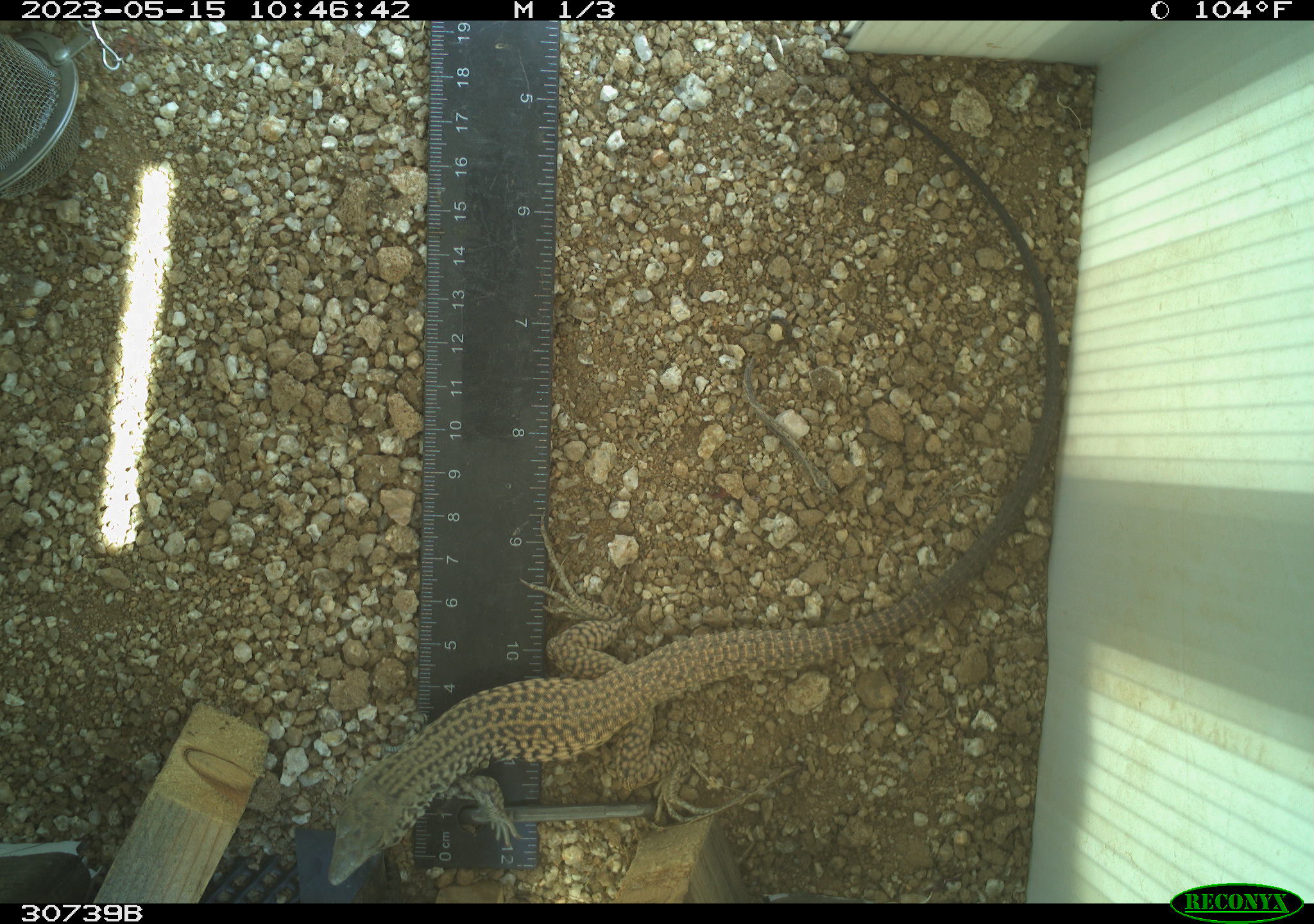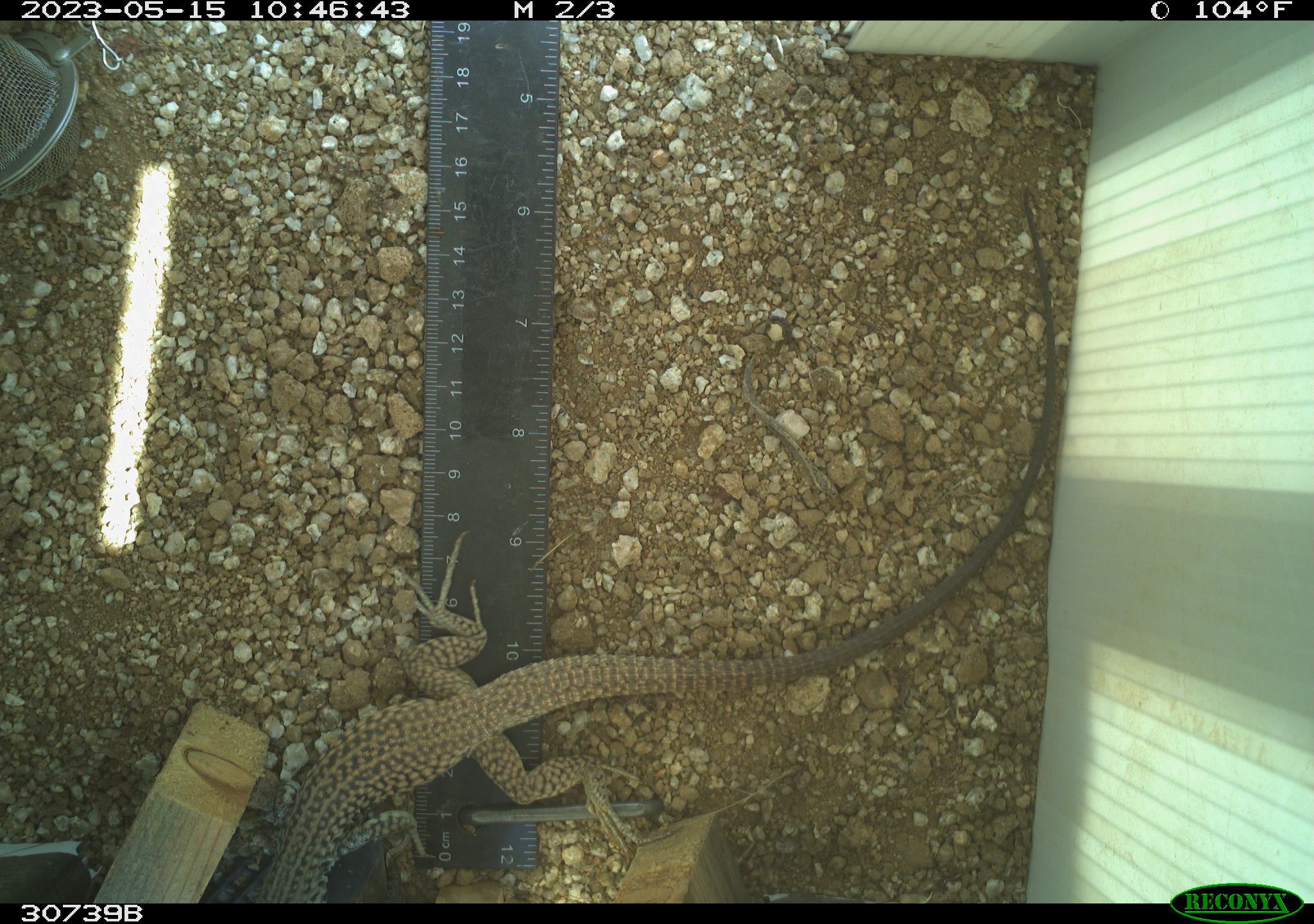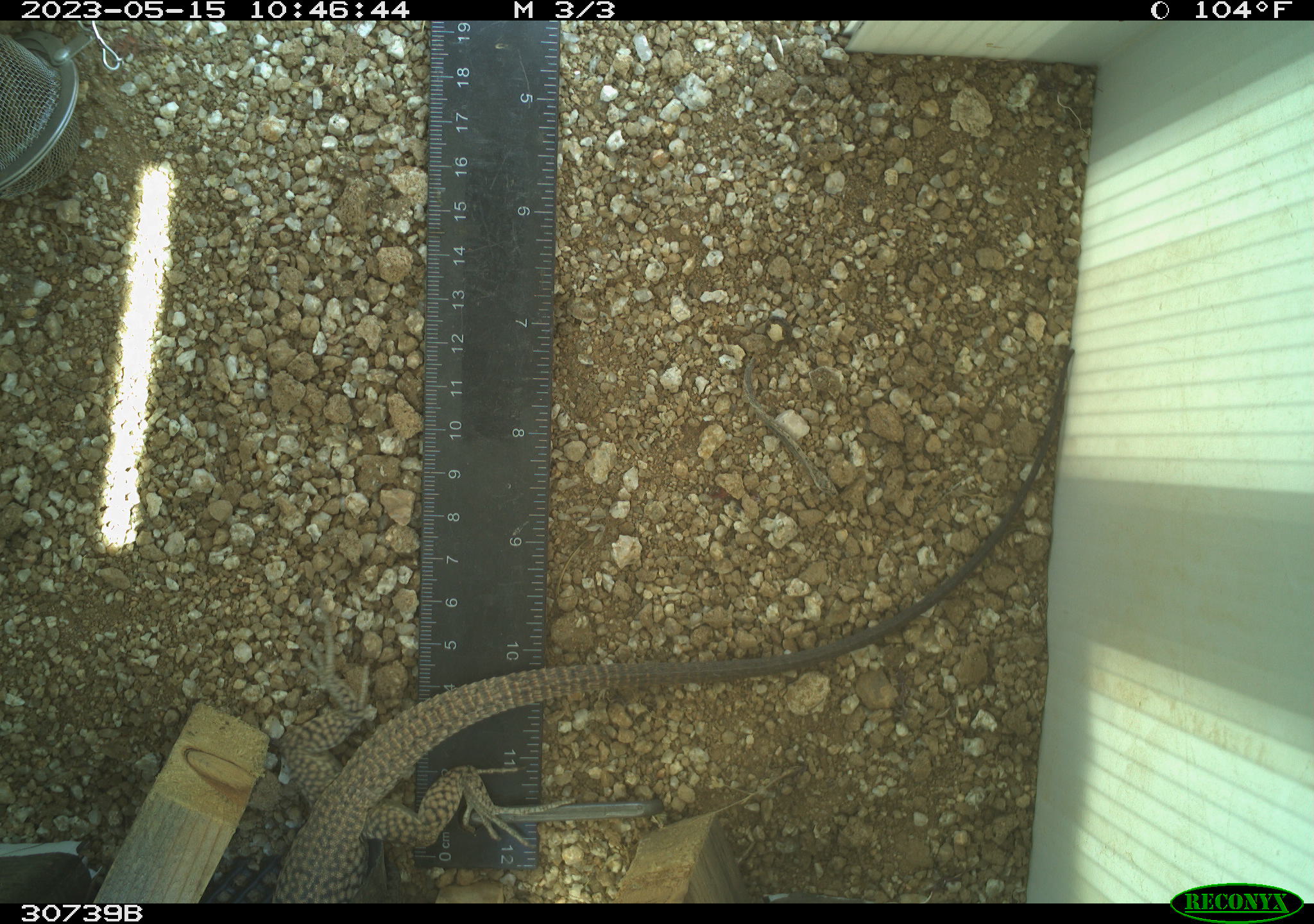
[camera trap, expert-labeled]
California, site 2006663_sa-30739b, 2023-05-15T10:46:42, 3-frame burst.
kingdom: Animalia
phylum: Chordata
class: Reptilia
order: Squamata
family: Teiidae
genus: Aspidoscelis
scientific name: Aspidoscelis tigris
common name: western whiptail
Western whiptail (Aspidoscelis tigris).